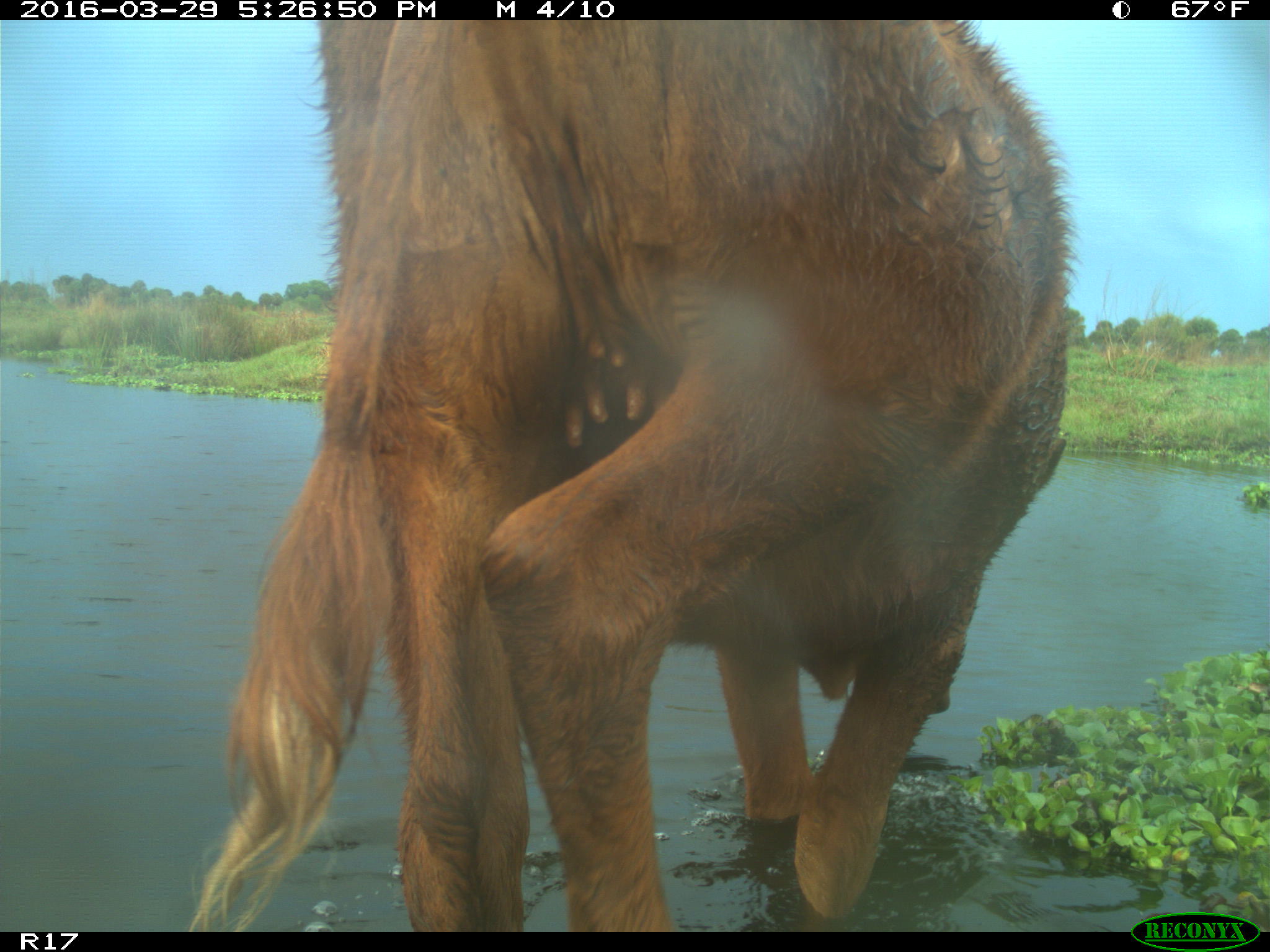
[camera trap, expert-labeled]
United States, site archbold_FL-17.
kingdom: Animalia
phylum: Chordata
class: Mammalia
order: Artiodactyla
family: Bovidae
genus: Bos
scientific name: Bos taurus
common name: domestic cow